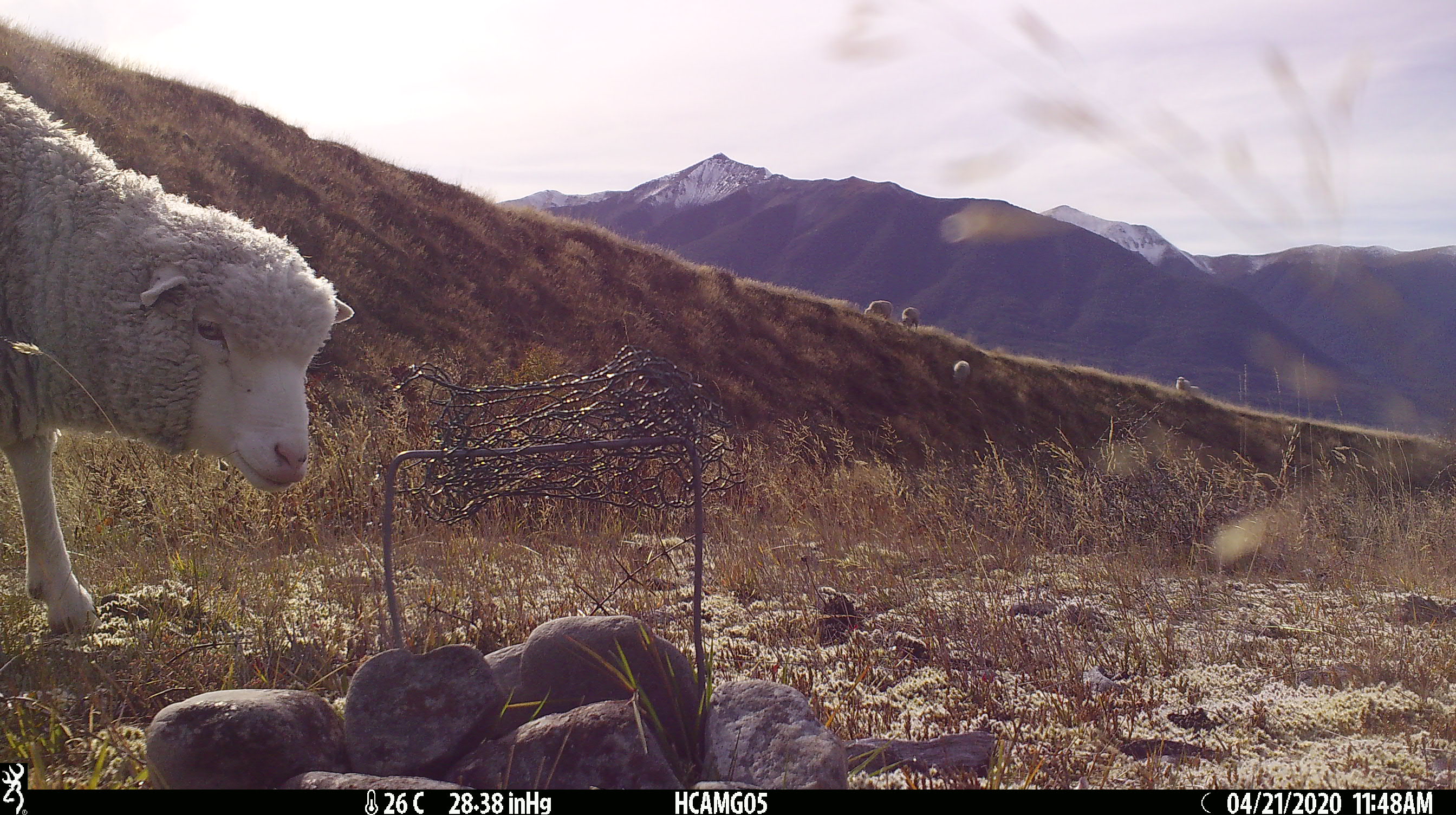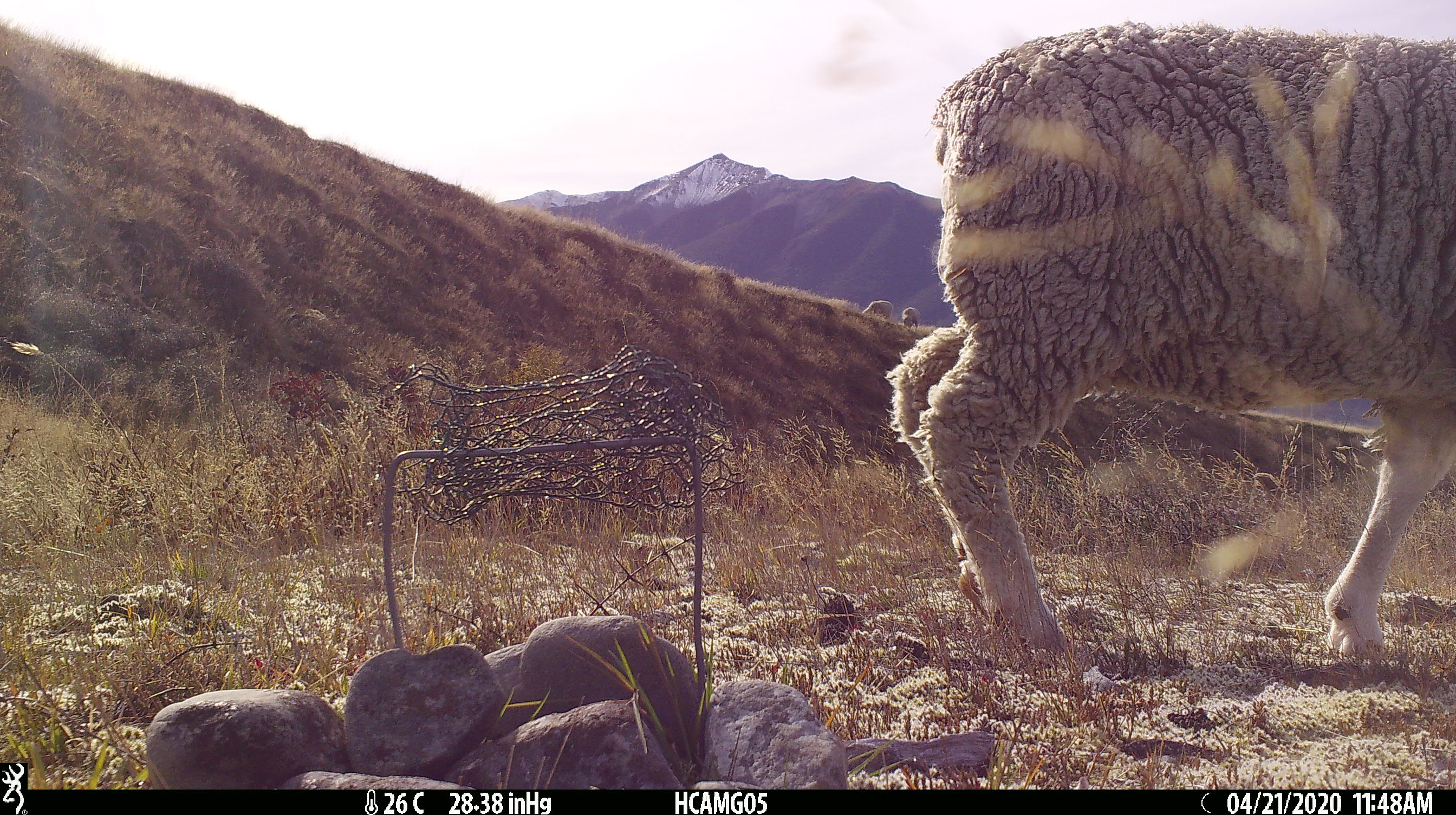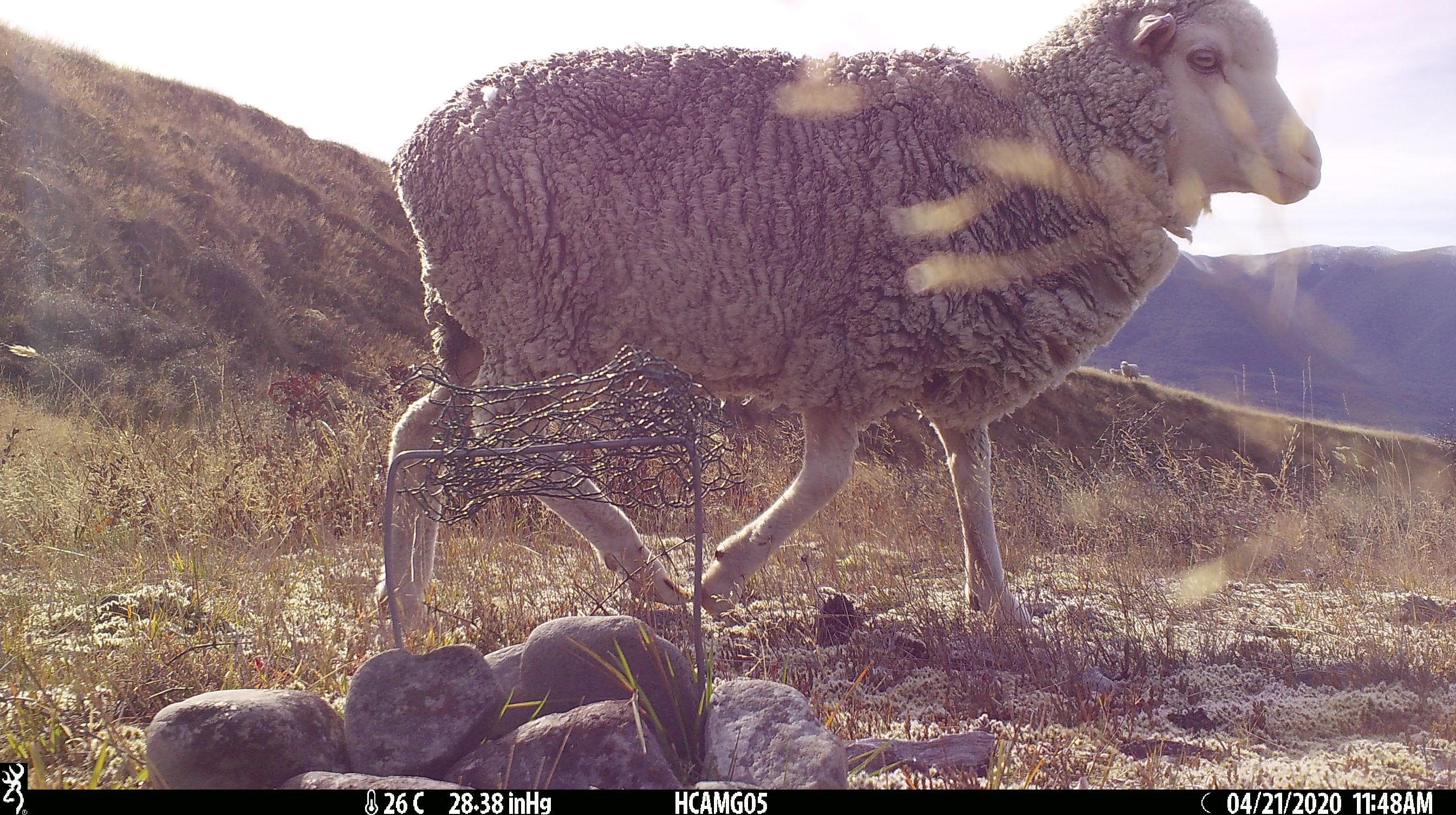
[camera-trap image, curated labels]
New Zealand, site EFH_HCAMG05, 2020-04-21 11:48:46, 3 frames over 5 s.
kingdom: Animalia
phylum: Chordata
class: Mammalia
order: Artiodactyla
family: Bovidae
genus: Ovis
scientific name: Ovis aries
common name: domestic sheep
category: sheep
Sheep (domestic sheep) (Ovis aries).